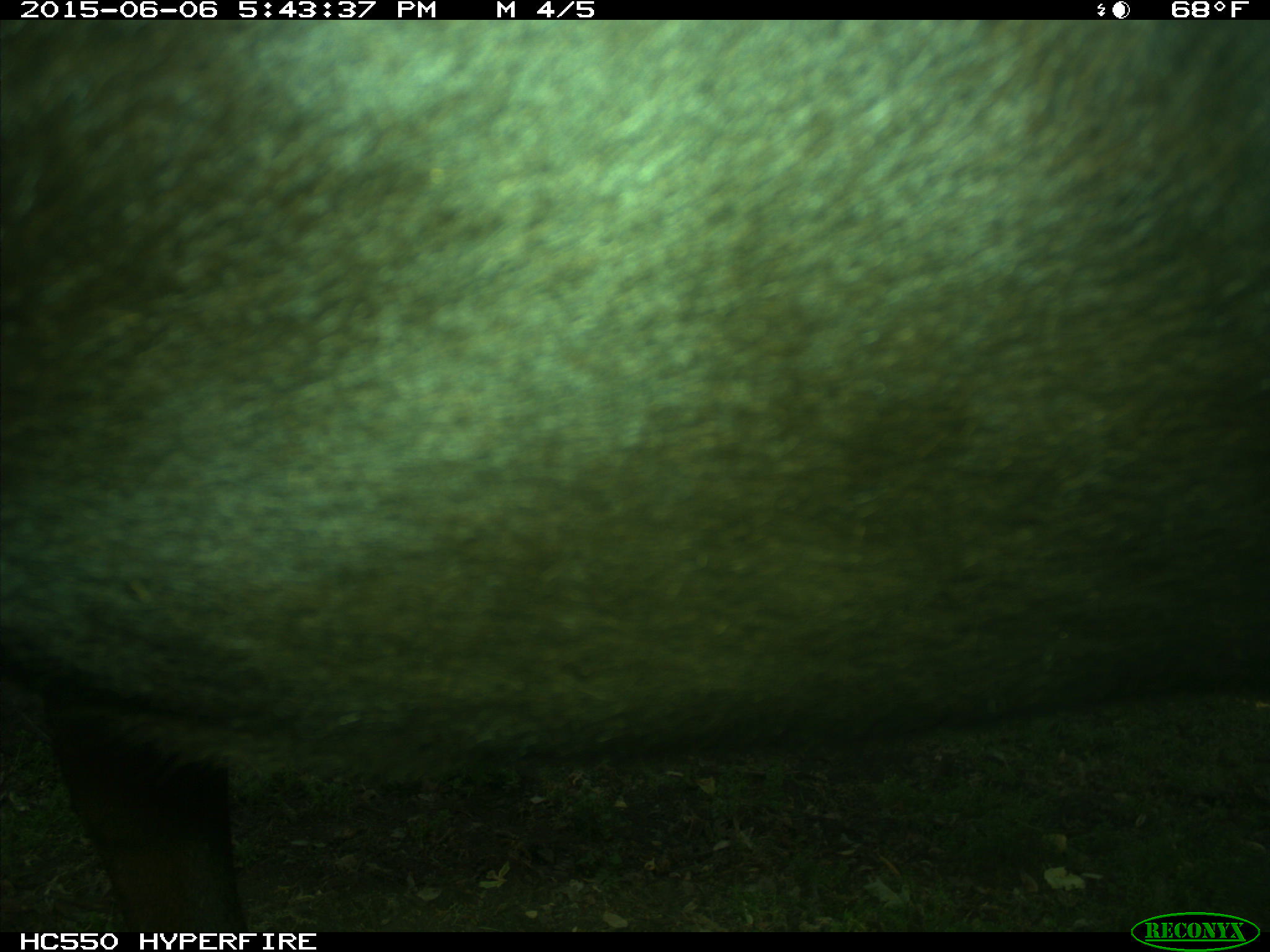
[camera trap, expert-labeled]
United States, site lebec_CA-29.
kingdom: Animalia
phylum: Chordata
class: Mammalia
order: Artiodactyla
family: Bovidae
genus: Bos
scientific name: Bos taurus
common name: domestic cow